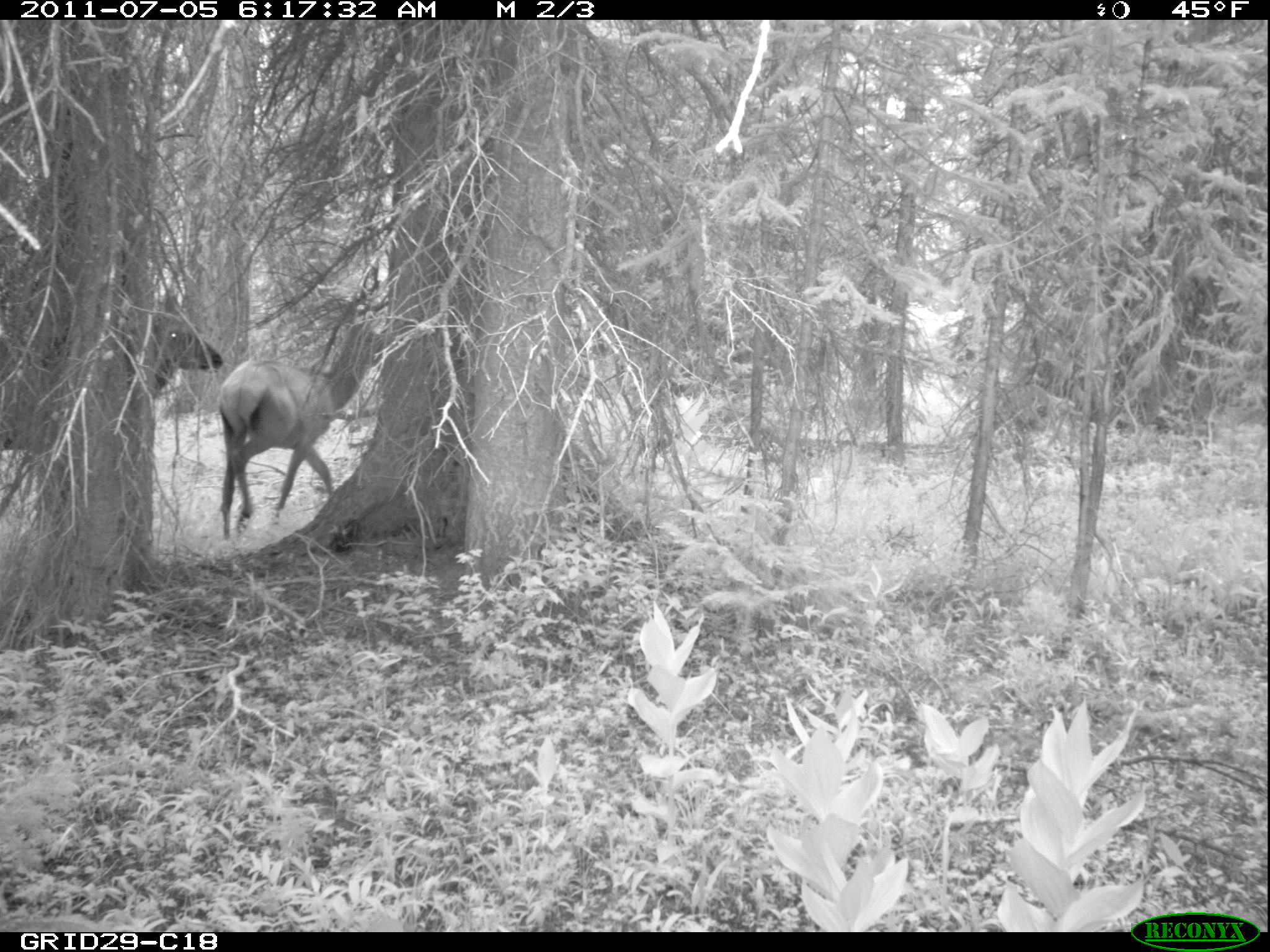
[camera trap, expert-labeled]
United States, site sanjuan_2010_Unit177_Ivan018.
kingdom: Animalia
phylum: Chordata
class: Mammalia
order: Artiodactyla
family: Cervidae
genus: Cervus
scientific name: Cervus elaphus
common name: red deer